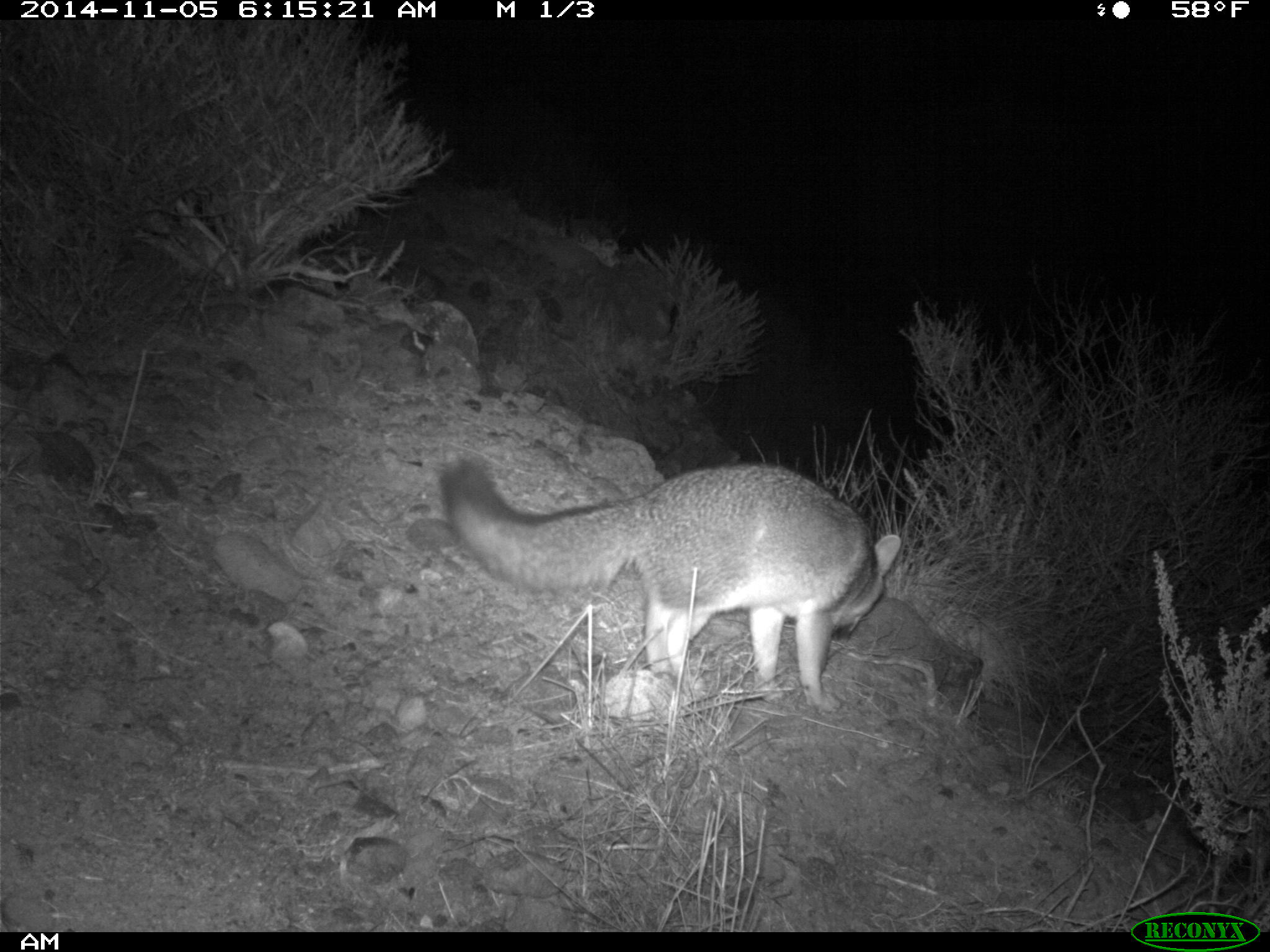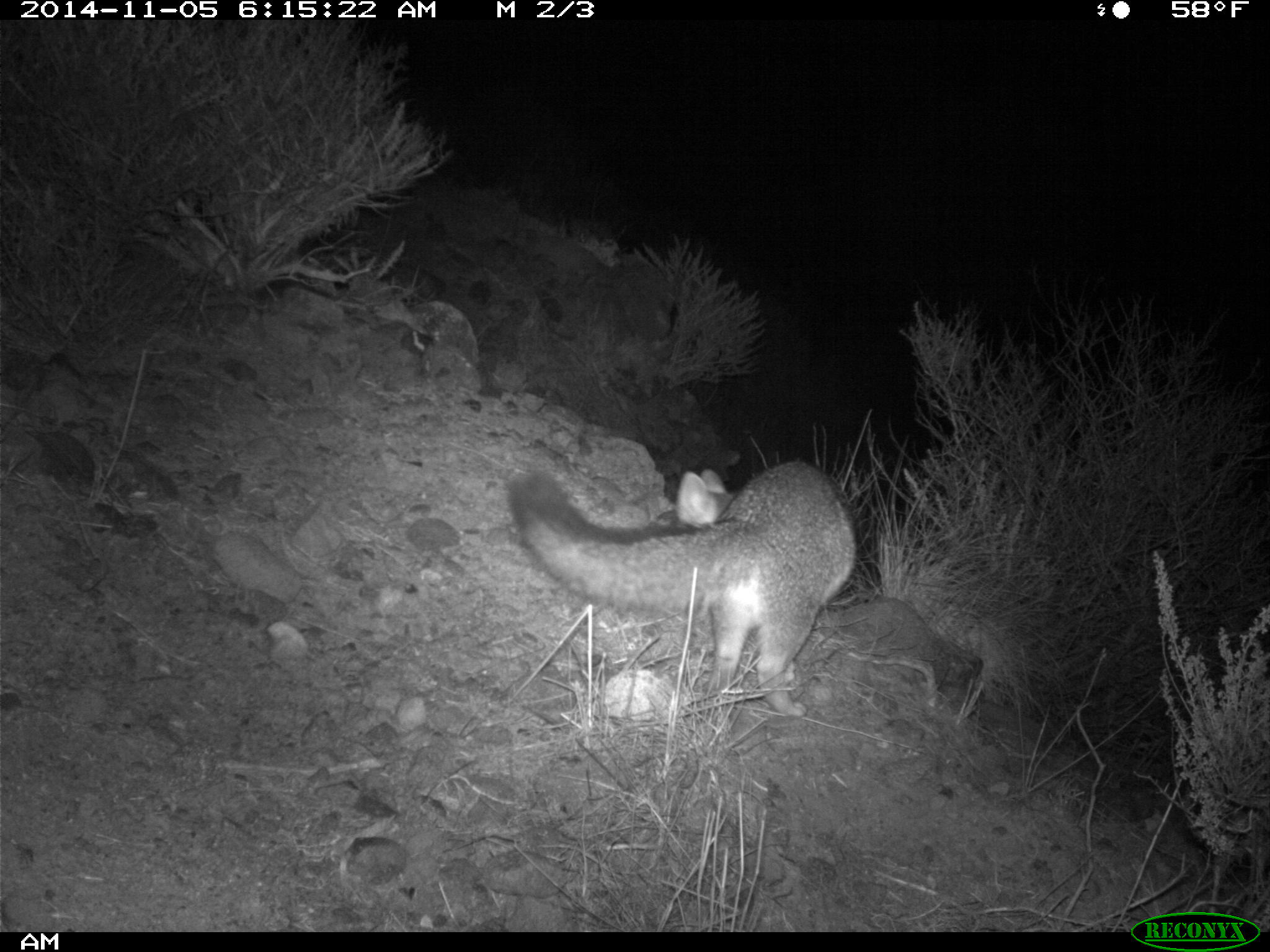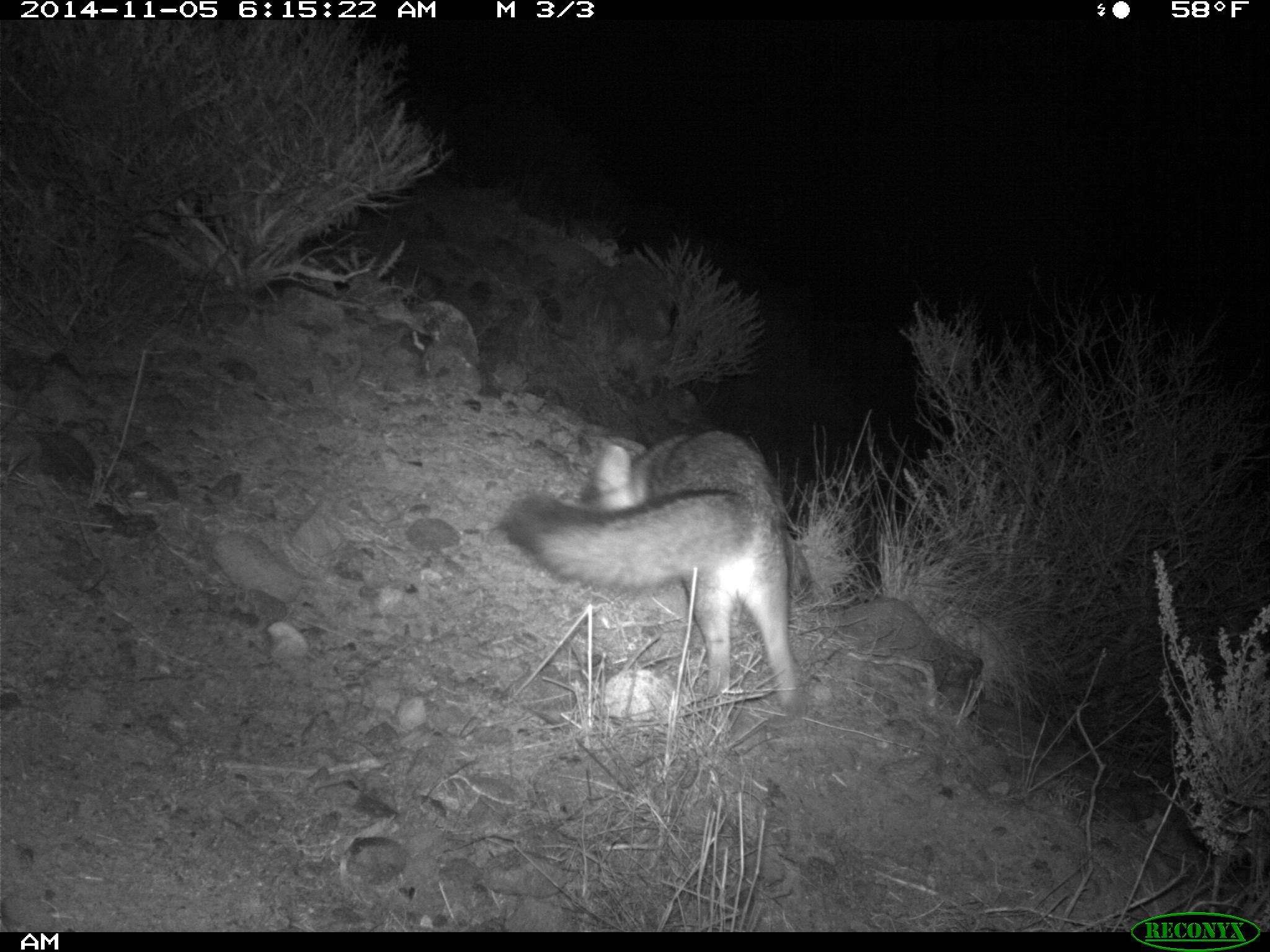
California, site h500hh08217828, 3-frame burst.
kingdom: Animalia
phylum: Chordata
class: Mammalia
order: Carnivora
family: Canidae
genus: Urocyon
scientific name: Urocyon littoralis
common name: island fox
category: fox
Fox (island fox) (Urocyon littoralis).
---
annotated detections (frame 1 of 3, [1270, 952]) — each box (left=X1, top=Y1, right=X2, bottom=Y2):
fox: (left=438, top=459, right=903, bottom=716)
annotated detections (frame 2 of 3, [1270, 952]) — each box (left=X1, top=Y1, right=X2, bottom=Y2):
fox: (left=505, top=461, right=856, bottom=717)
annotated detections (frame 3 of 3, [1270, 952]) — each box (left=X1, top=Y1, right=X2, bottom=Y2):
fox: (left=502, top=424, right=803, bottom=708)